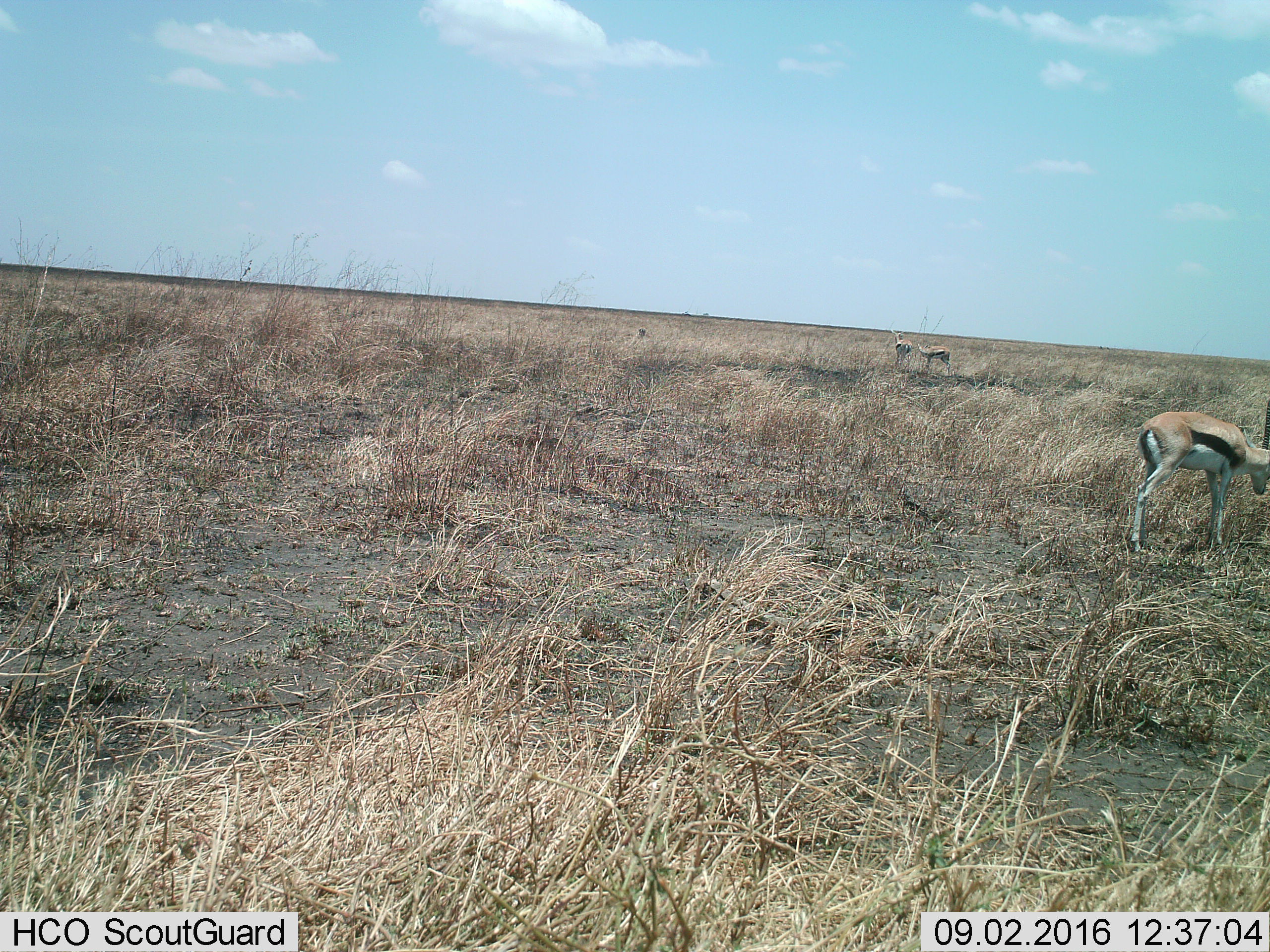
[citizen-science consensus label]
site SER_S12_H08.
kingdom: Animalia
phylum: Chordata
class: Mammalia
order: Artiodactyla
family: Bovidae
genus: Eudorcas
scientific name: Eudorcas thomsonii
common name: thomson's gazelle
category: gazellethomsons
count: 3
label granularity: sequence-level